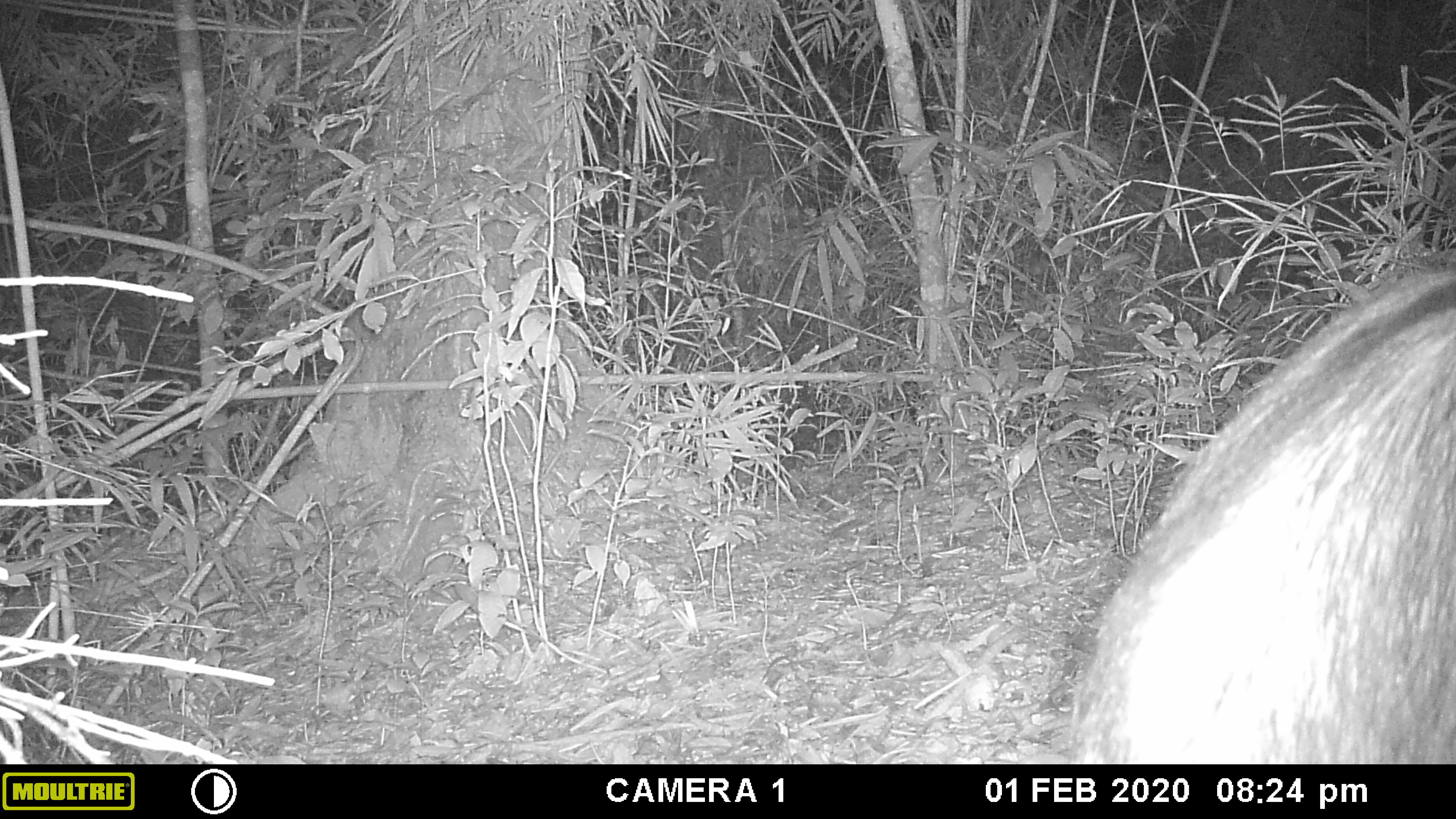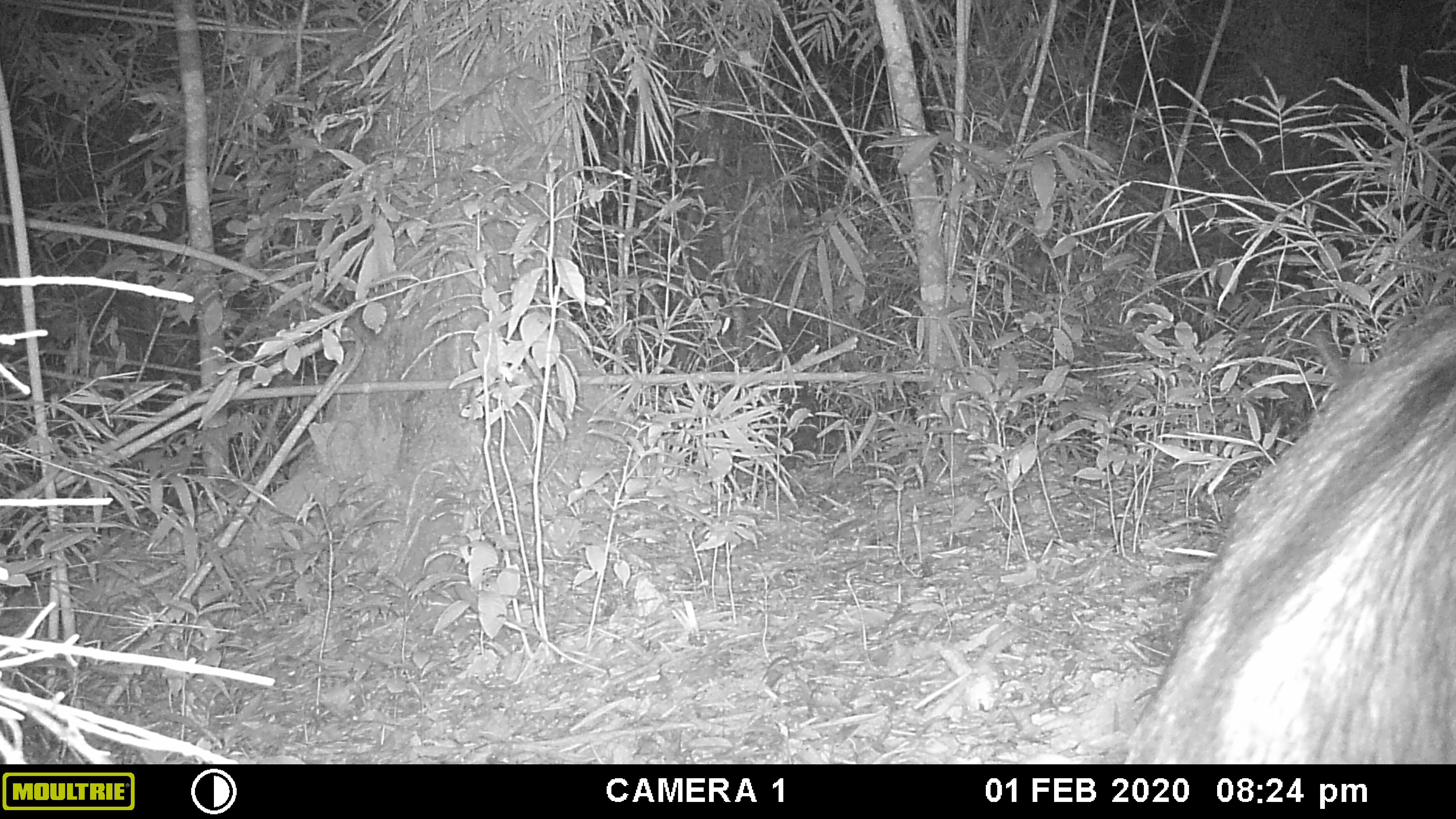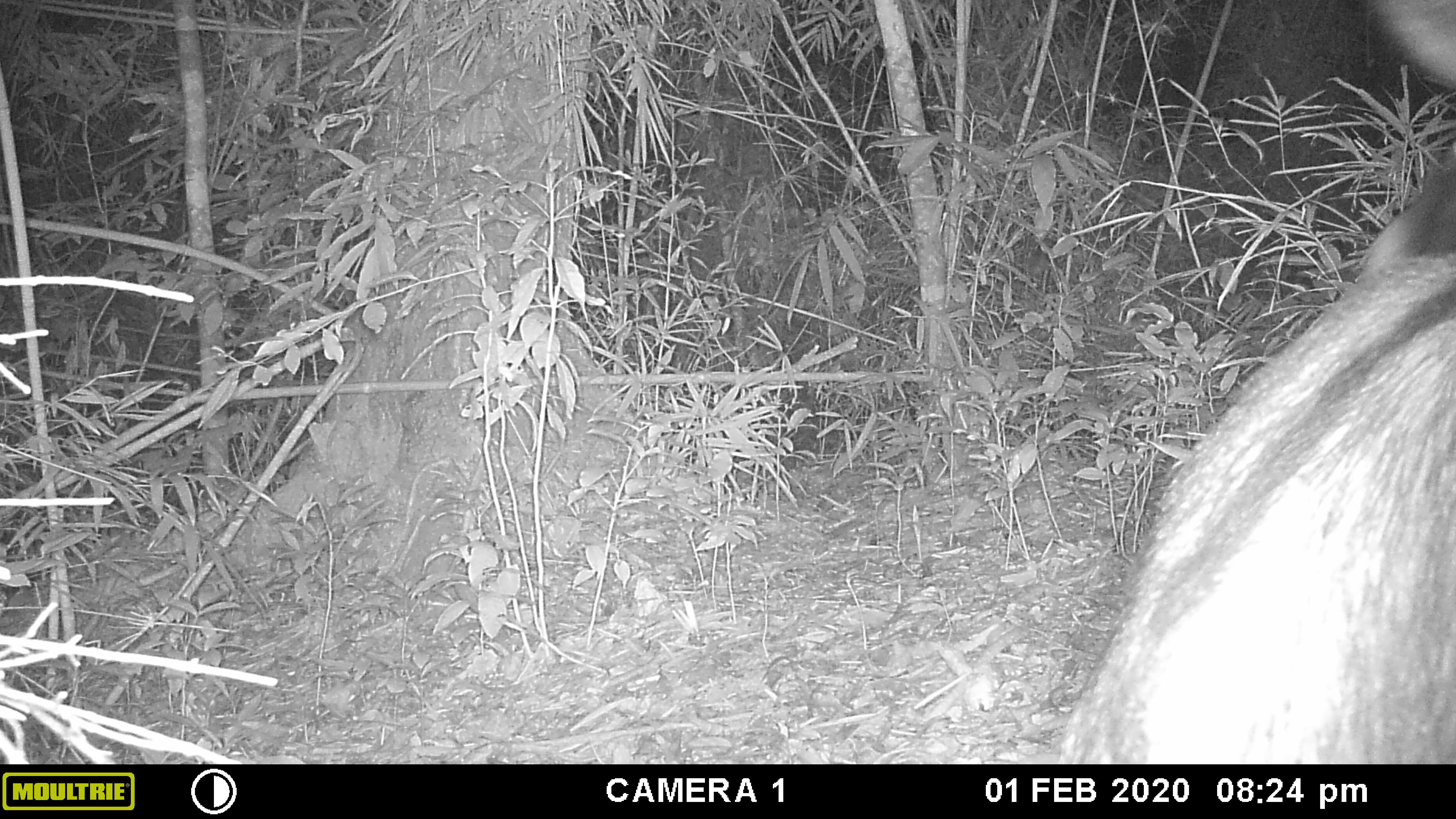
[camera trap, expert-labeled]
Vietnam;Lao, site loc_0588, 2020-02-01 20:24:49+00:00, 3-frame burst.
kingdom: Animalia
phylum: Chordata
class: Mammalia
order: Artiodactyla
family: Bovidae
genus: Capricornis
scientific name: Capricornis sumatraensis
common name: chinese serow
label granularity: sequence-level